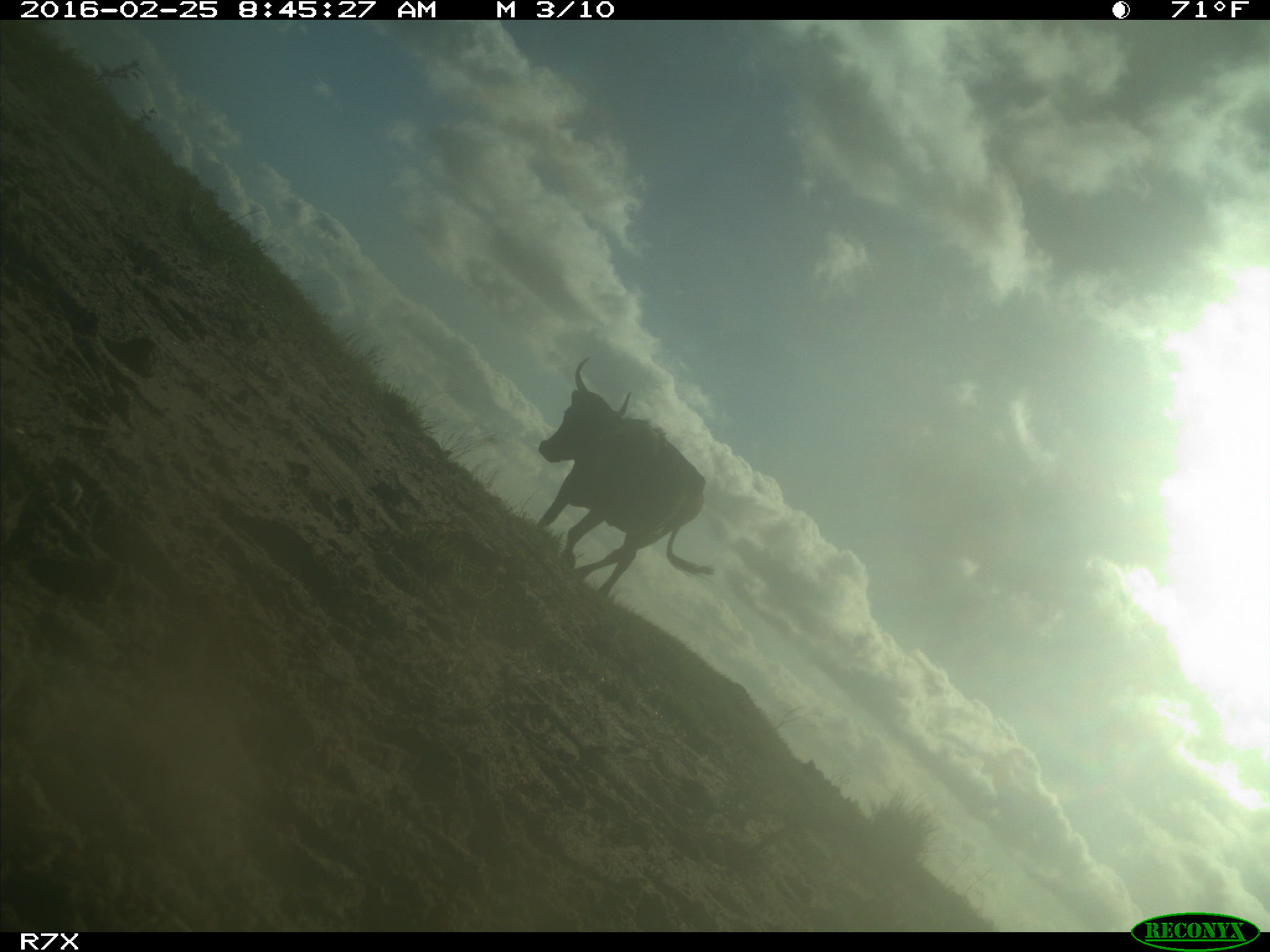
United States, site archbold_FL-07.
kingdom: Animalia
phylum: Chordata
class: Mammalia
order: Artiodactyla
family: Bovidae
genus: Bos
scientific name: Bos taurus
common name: domestic cow